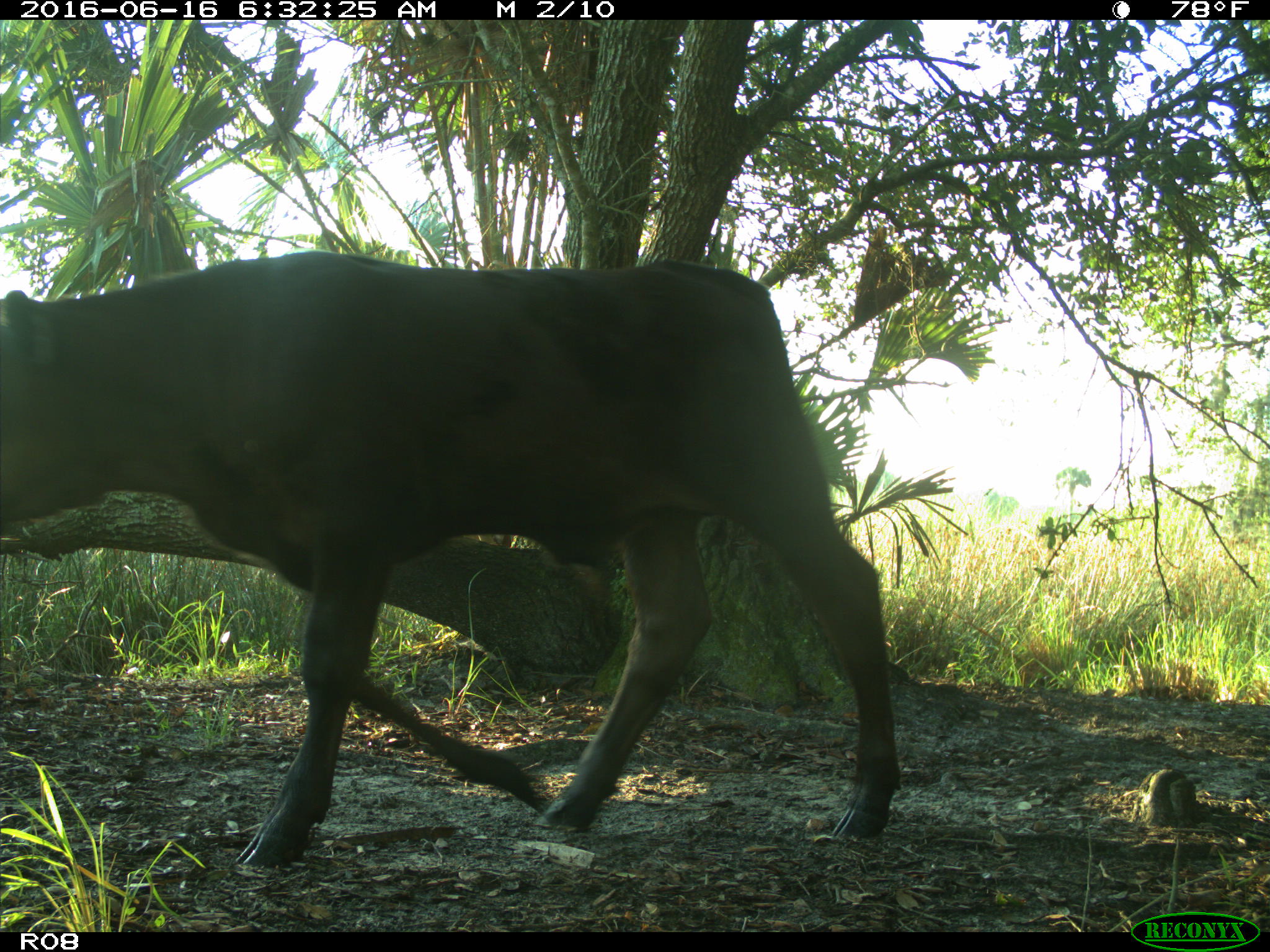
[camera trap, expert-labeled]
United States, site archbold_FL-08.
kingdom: Animalia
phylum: Chordata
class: Mammalia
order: Artiodactyla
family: Bovidae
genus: Bos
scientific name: Bos taurus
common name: domestic cow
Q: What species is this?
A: Bos taurus (domestic cow).